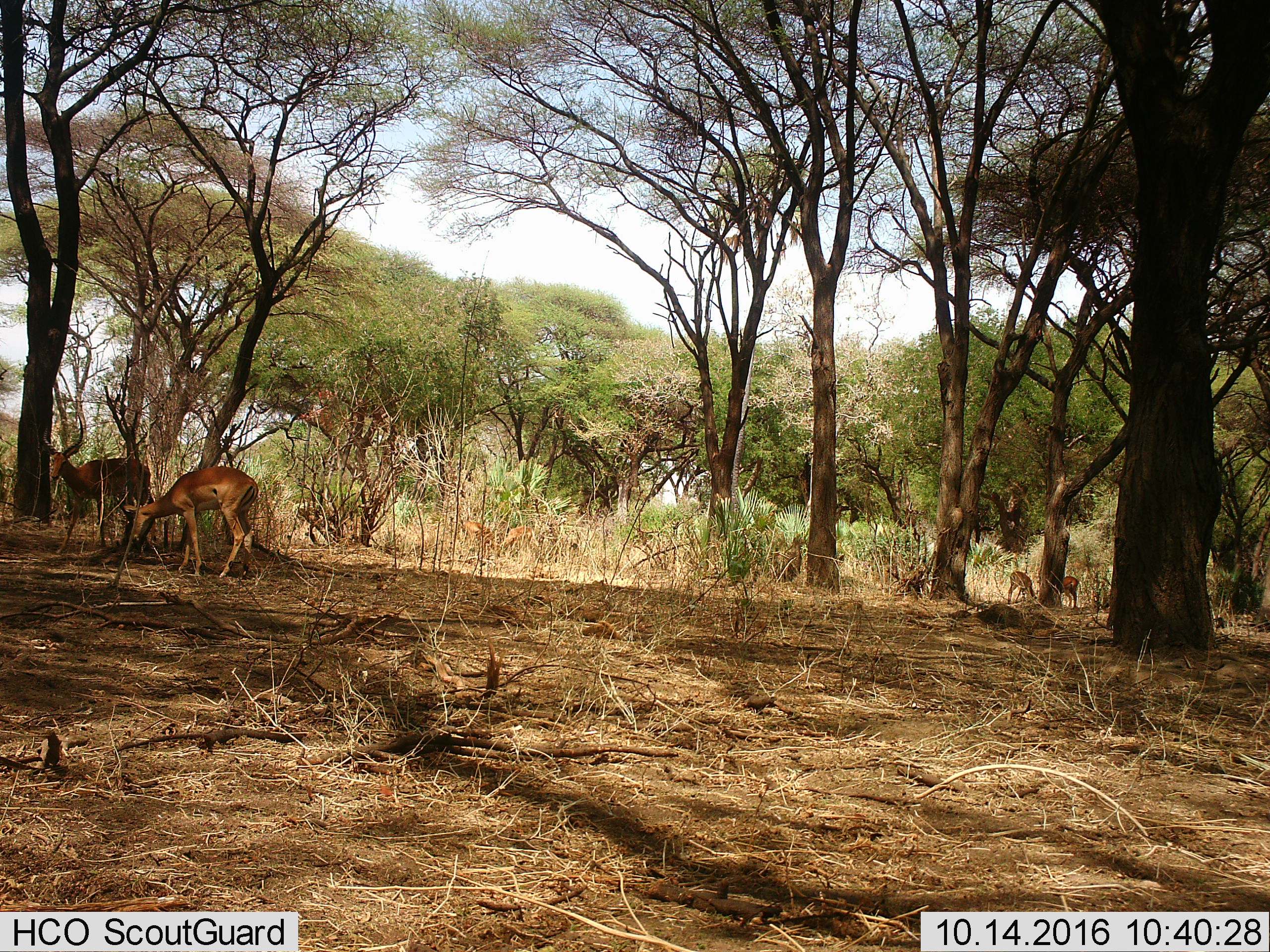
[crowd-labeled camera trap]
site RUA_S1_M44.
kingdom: Animalia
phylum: Chordata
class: Mammalia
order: Artiodactyla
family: Bovidae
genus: Aepyceros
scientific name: Aepyceros melampus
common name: impala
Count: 4.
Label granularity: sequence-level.